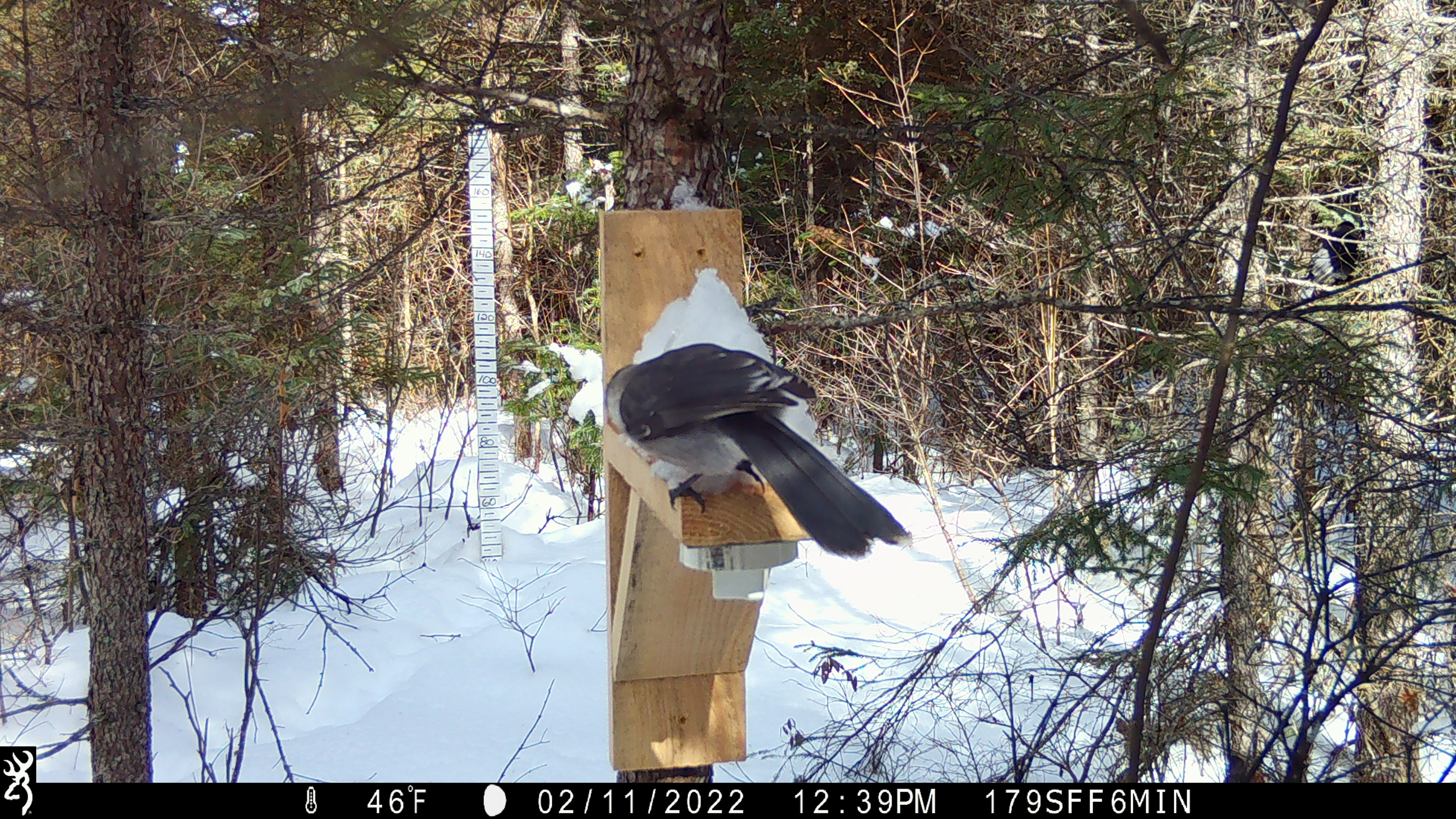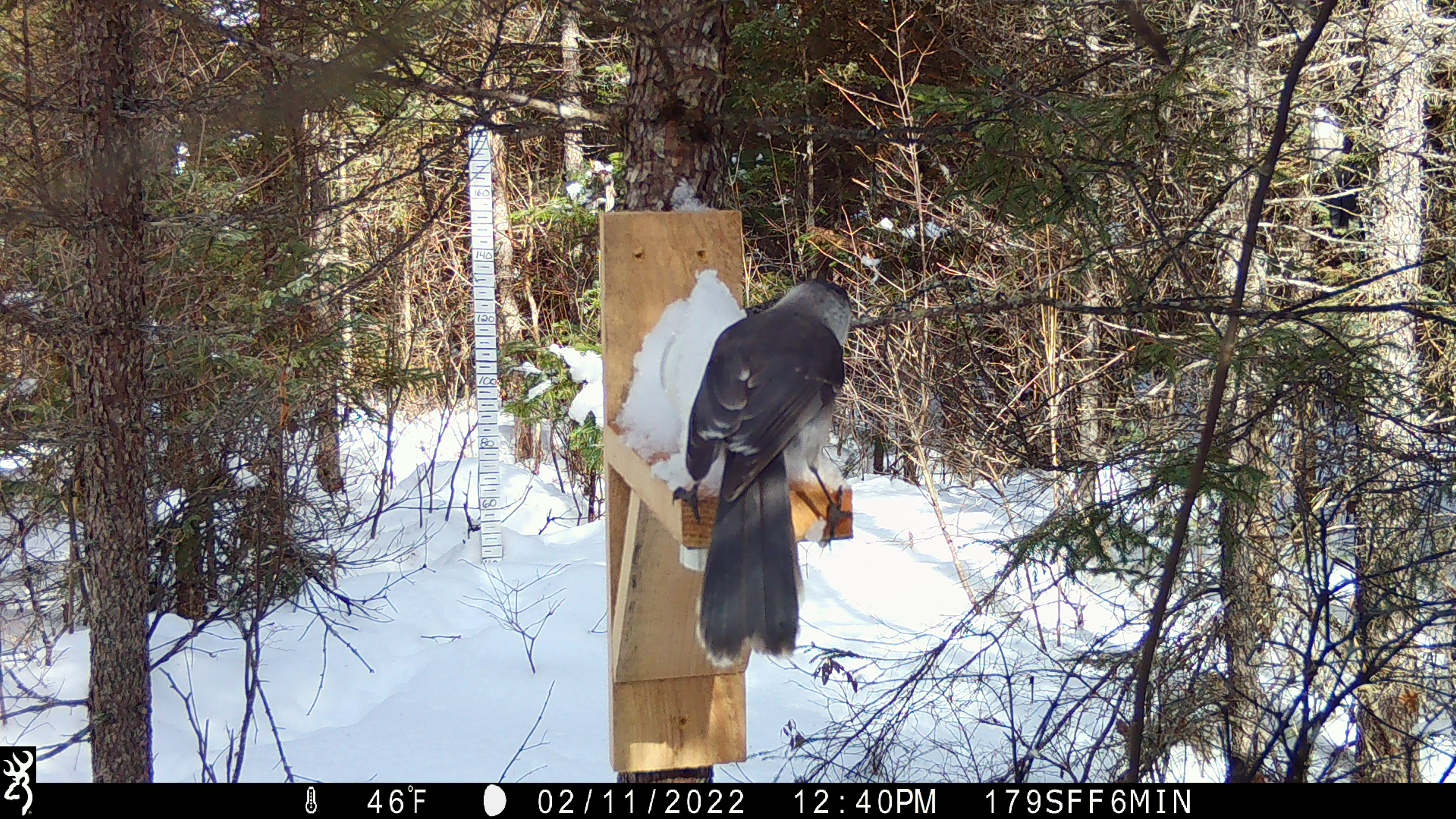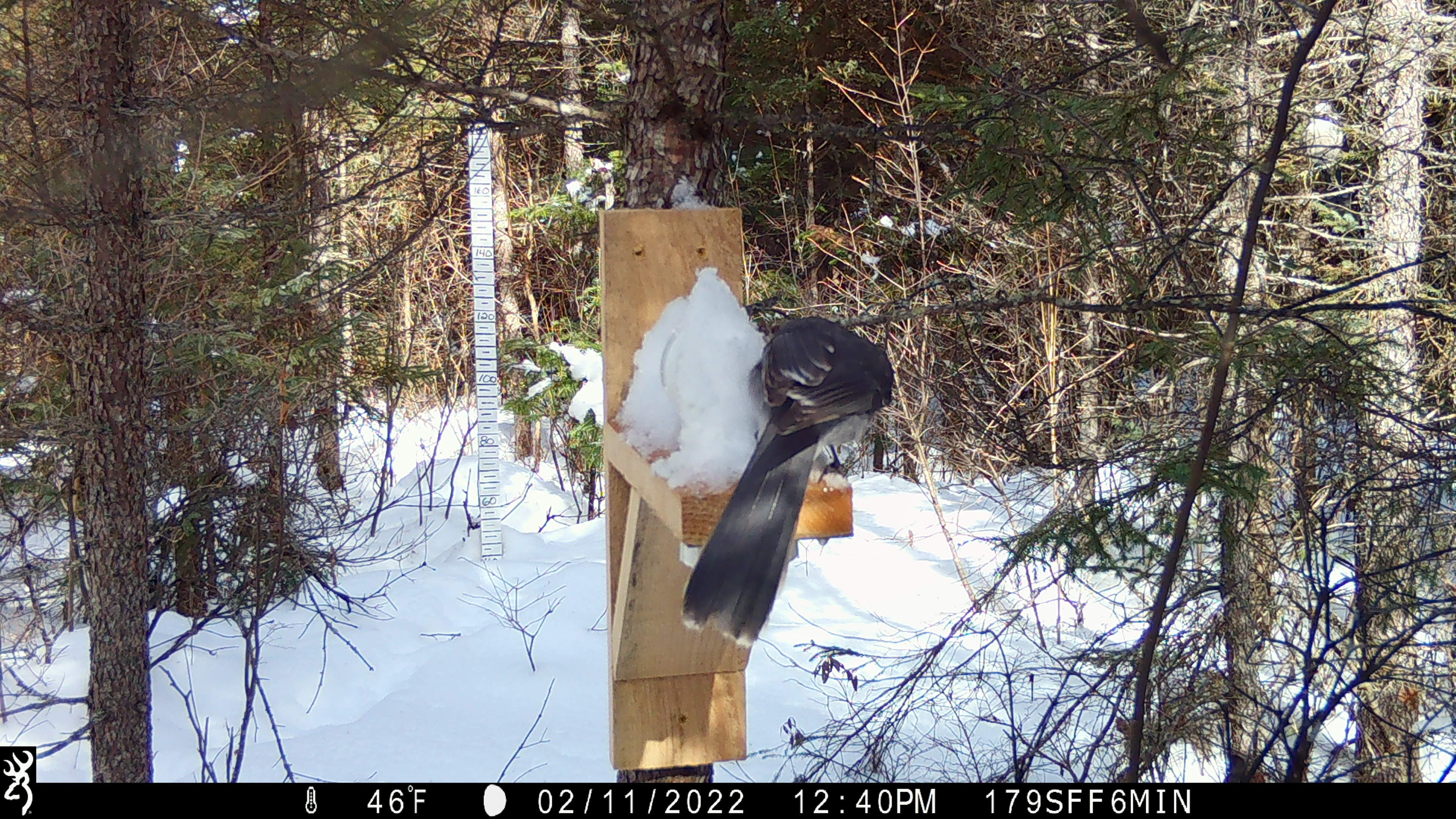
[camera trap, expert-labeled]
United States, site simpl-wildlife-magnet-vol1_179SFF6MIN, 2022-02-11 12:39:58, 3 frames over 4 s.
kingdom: Animalia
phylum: Chordata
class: Aves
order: Passeriformes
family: Corvidae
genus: Perisoreus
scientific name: Perisoreus canadensis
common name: canada jay